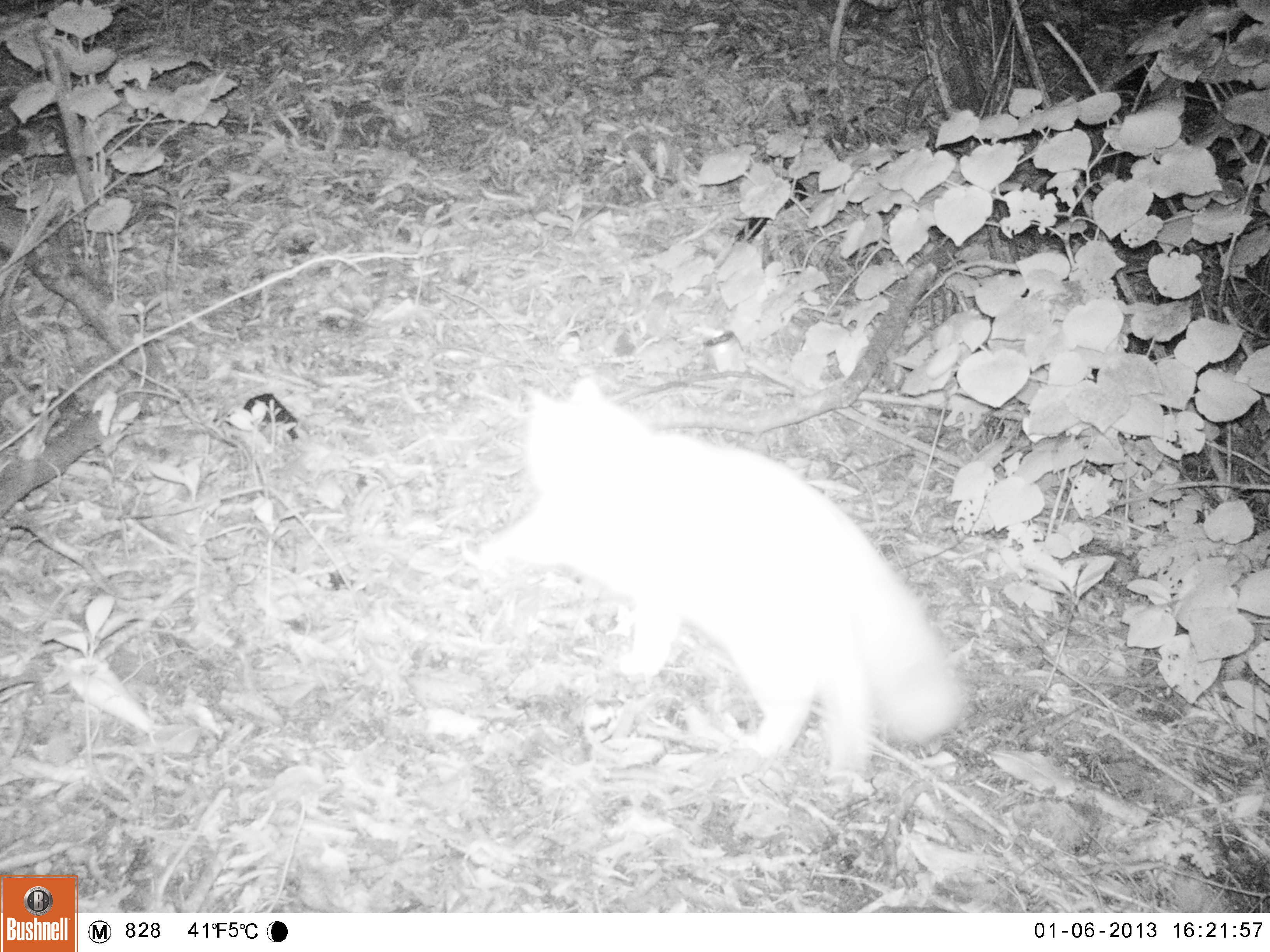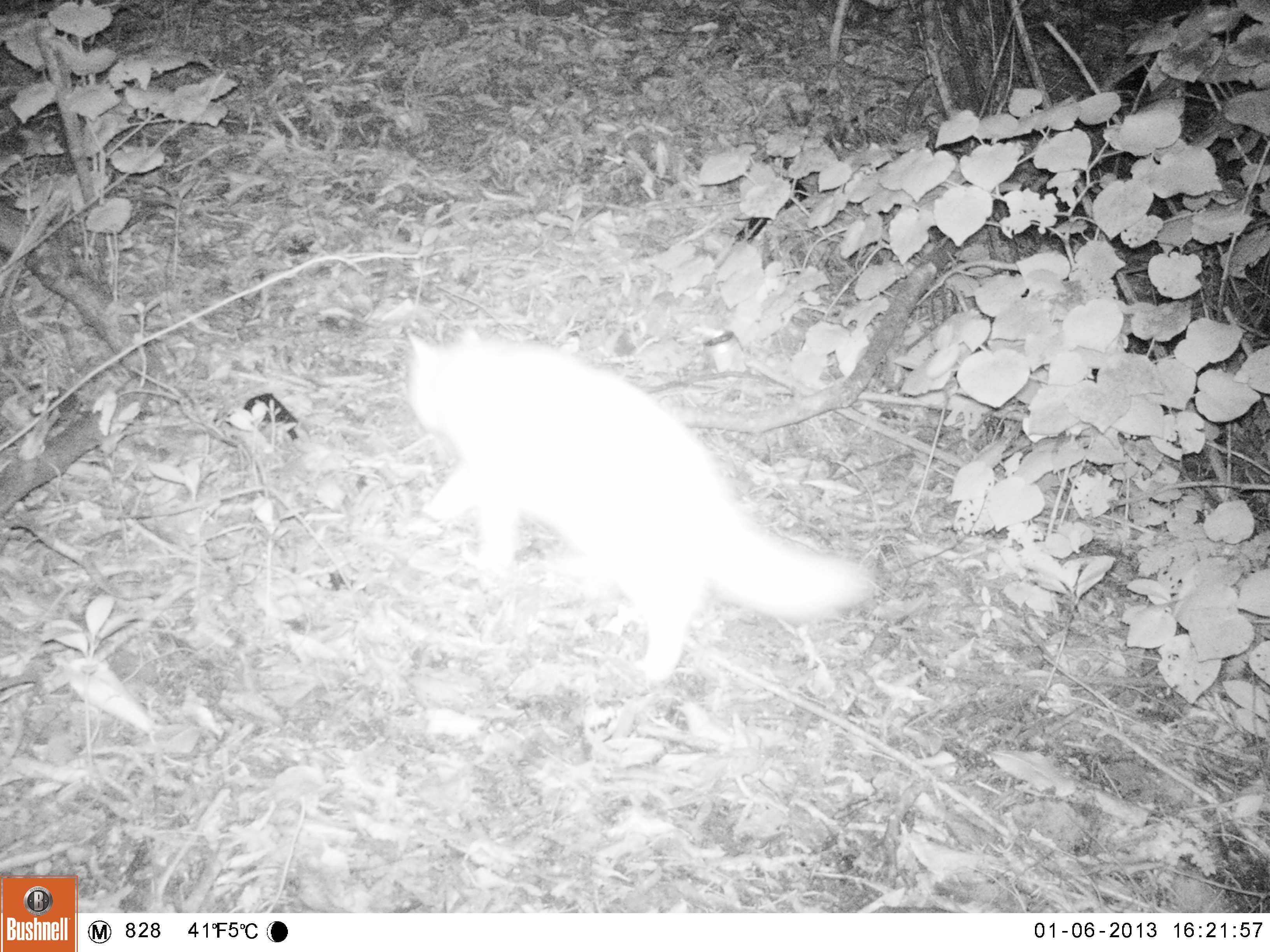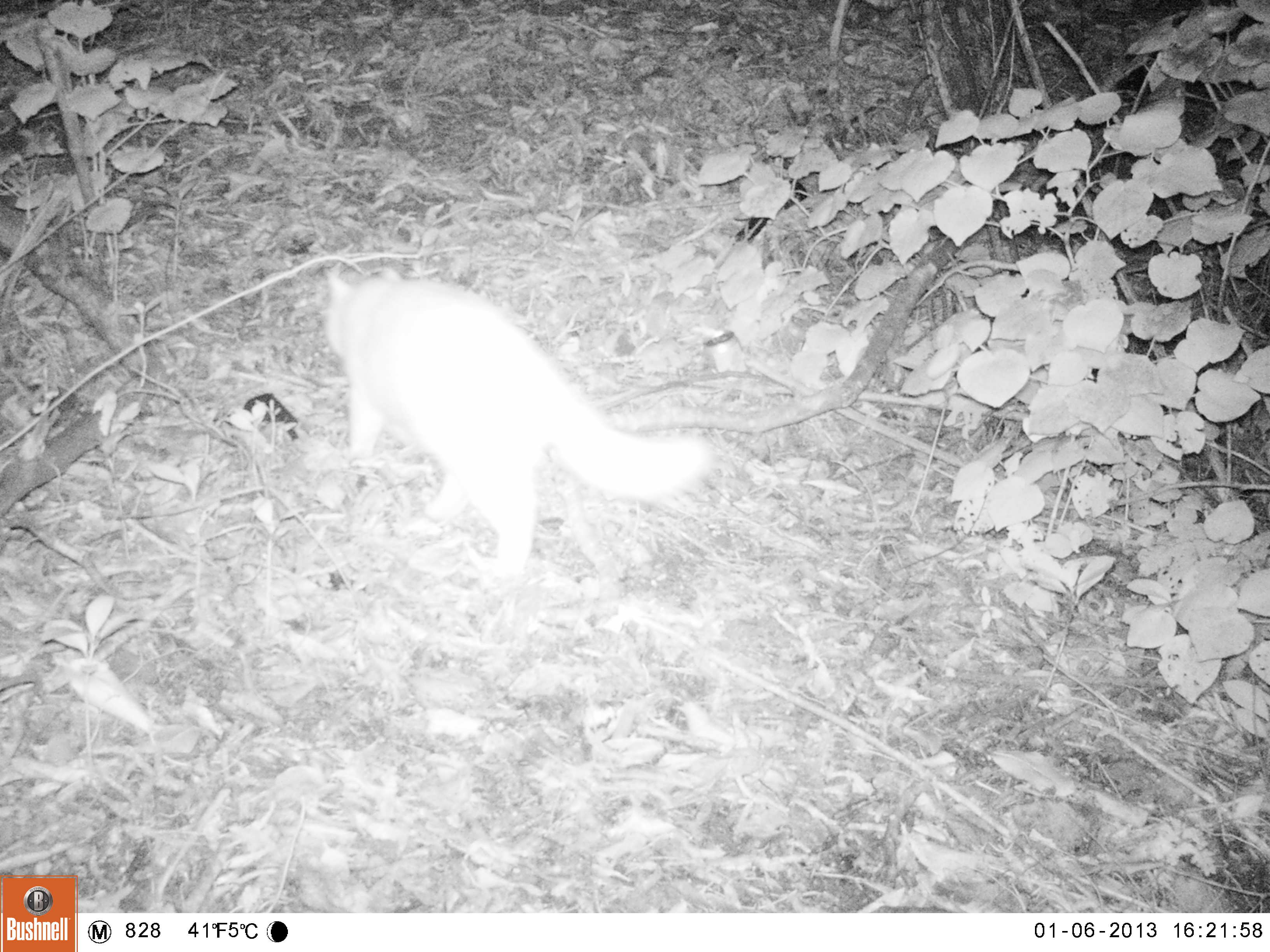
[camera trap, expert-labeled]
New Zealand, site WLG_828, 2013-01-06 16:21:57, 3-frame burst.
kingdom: Animalia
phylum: Chordata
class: Mammalia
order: Carnivora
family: Felidae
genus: Felis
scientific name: Felis catus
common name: domestic cat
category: cat